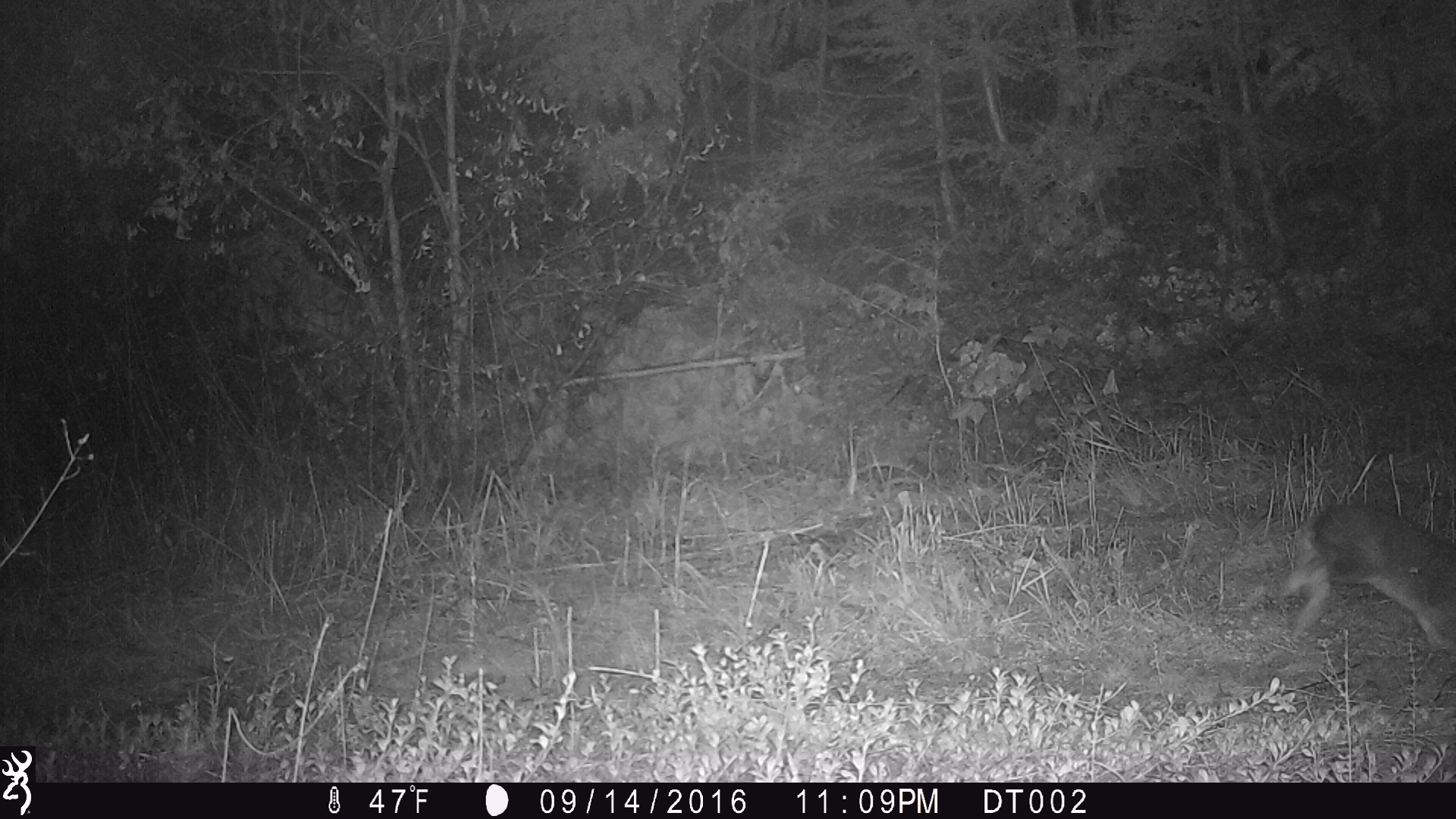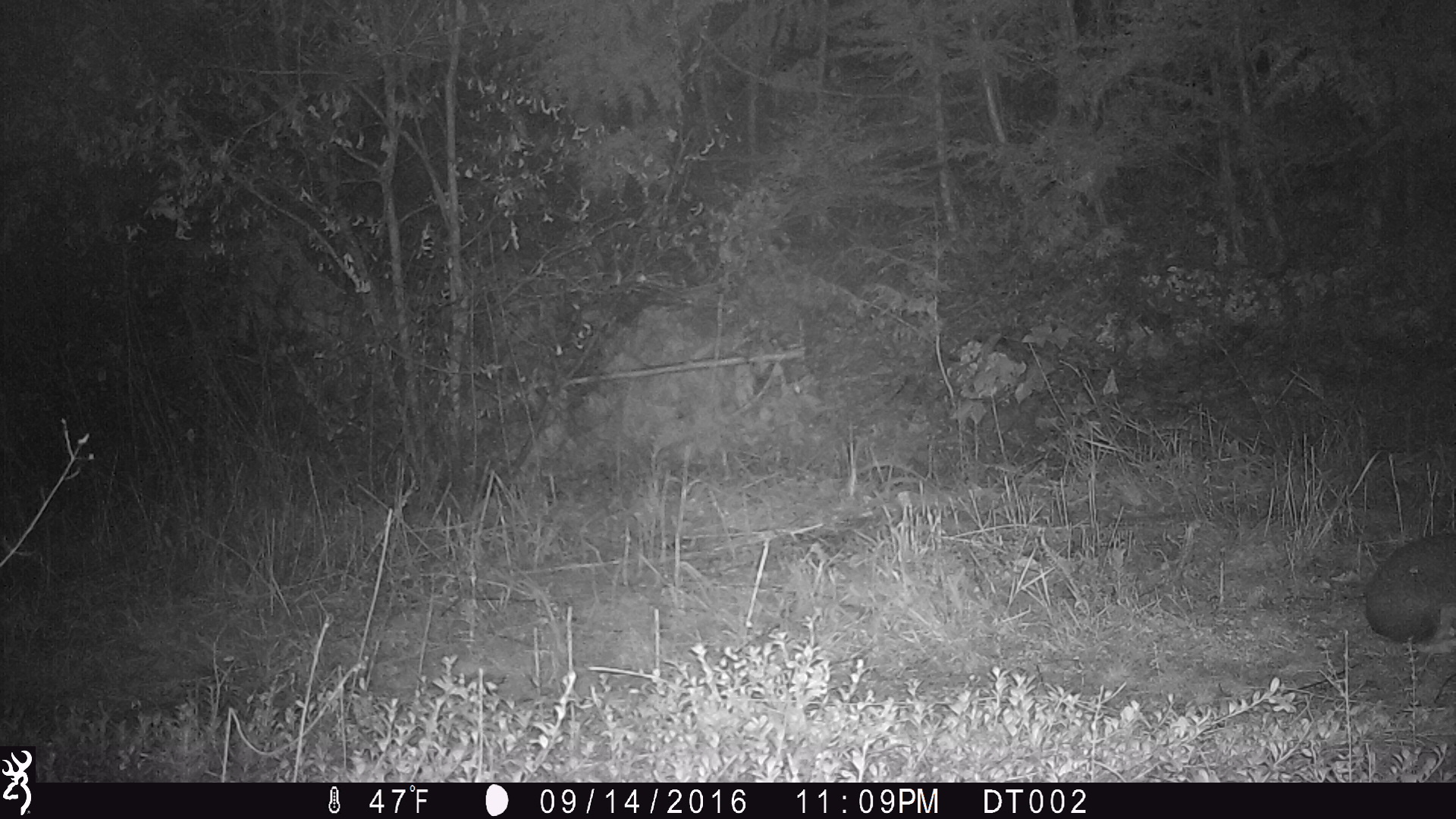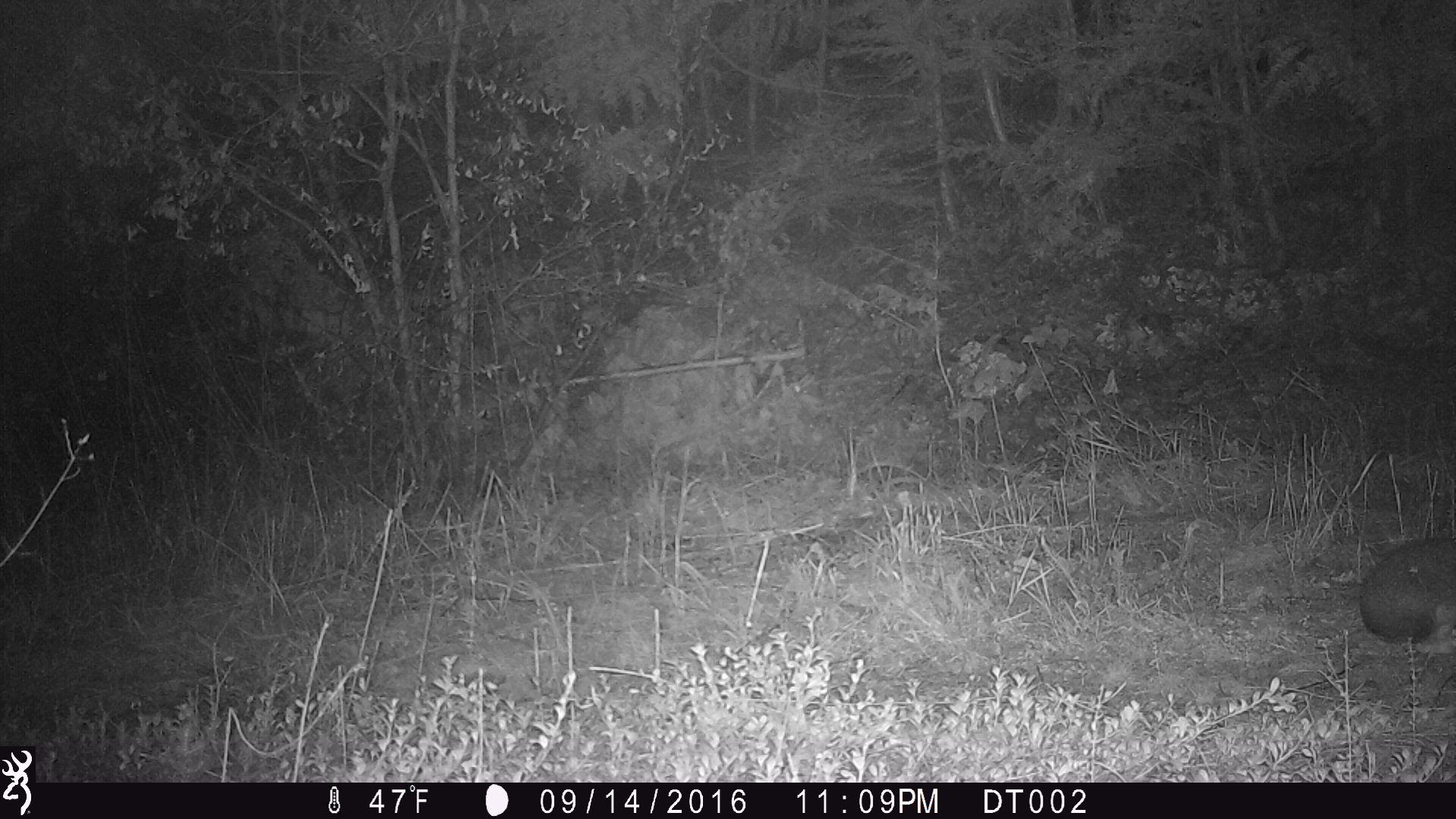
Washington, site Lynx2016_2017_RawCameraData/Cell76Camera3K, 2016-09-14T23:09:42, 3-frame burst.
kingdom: Animalia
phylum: Chordata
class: Mammalia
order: Lagomorpha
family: Leporidae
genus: Lepus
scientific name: Lepus americanus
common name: snowshoe hare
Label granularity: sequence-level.